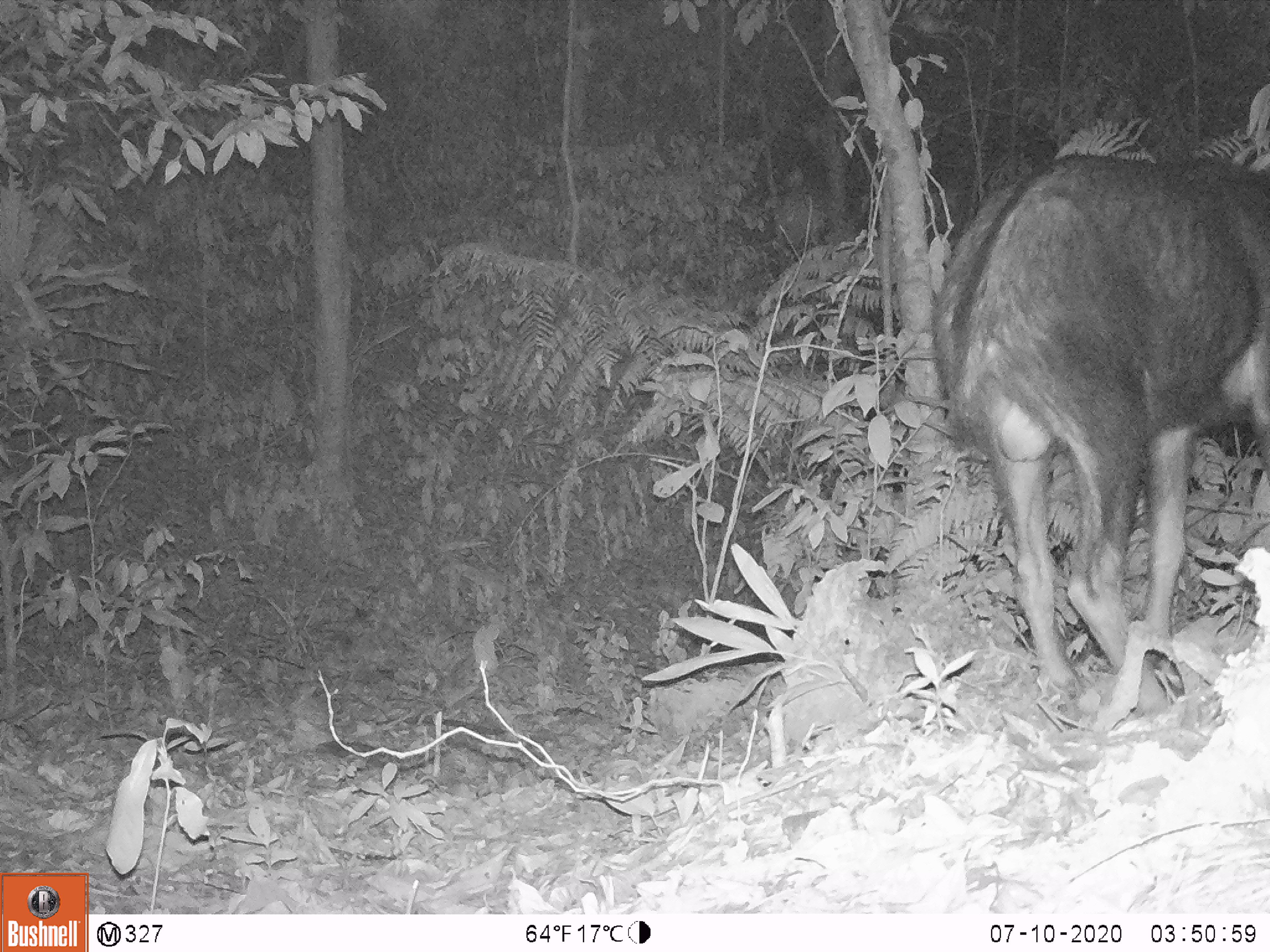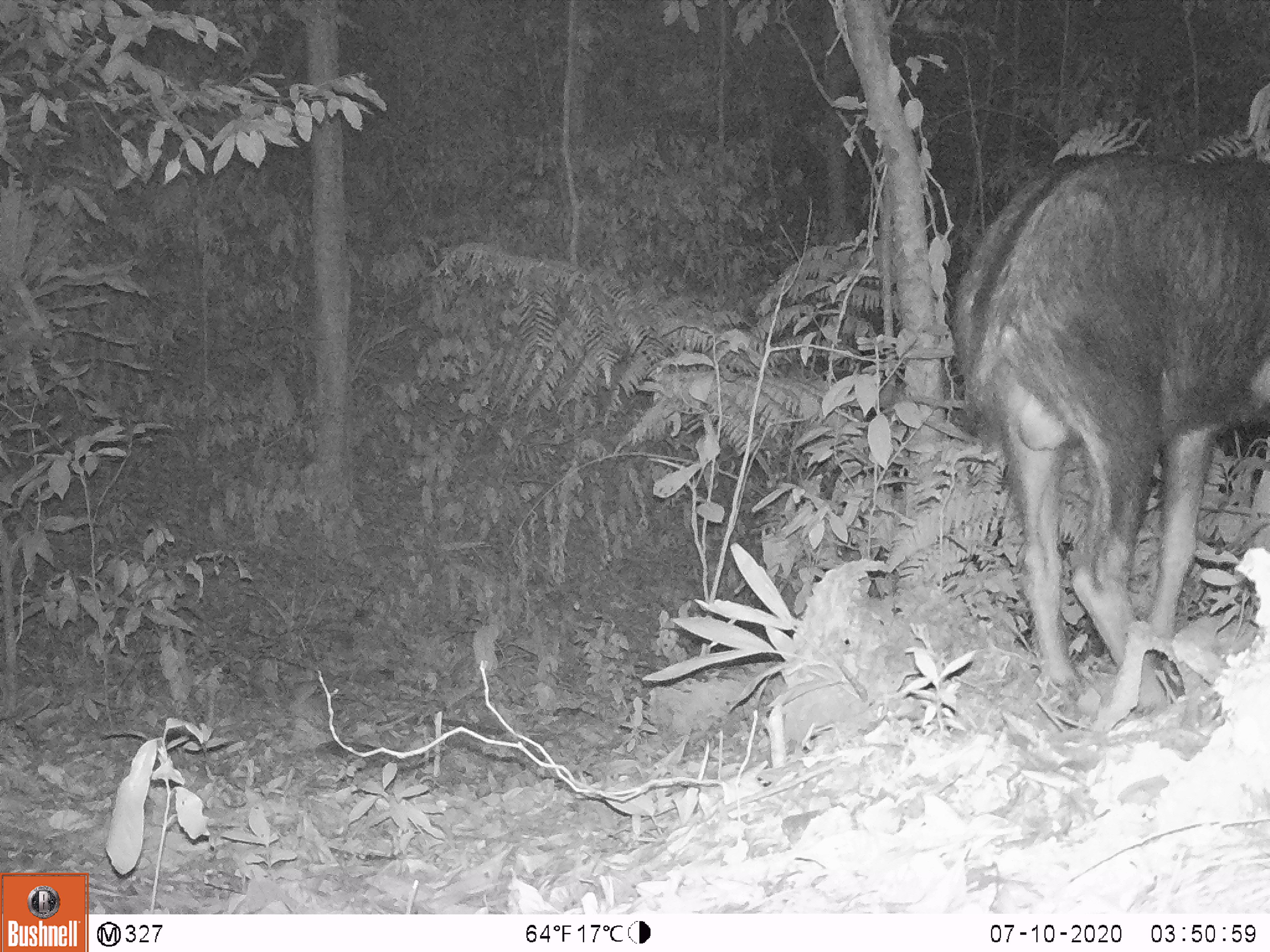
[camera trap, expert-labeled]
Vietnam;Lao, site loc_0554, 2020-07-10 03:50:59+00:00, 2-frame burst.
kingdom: Animalia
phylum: Chordata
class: Mammalia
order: Artiodactyla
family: Cervidae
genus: Rusa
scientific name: Rusa unicolor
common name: sambar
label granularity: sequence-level